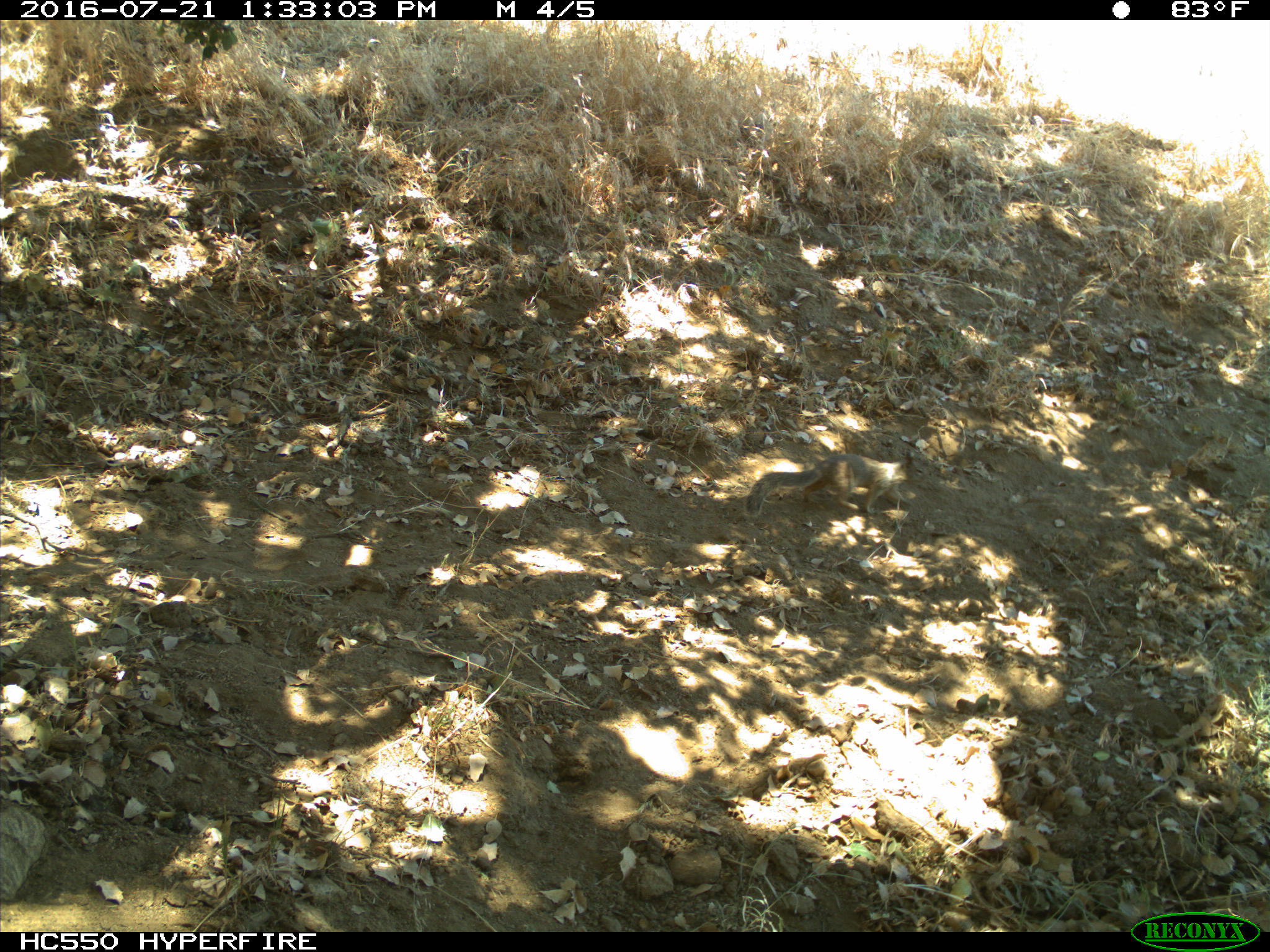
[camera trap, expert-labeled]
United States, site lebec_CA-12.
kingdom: Animalia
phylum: Chordata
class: Mammalia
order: Rodentia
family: Sciuridae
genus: Otospermophilus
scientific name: Otospermophilus beecheyi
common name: california ground squirrel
Otospermophilus beecheyi (california ground squirrel).